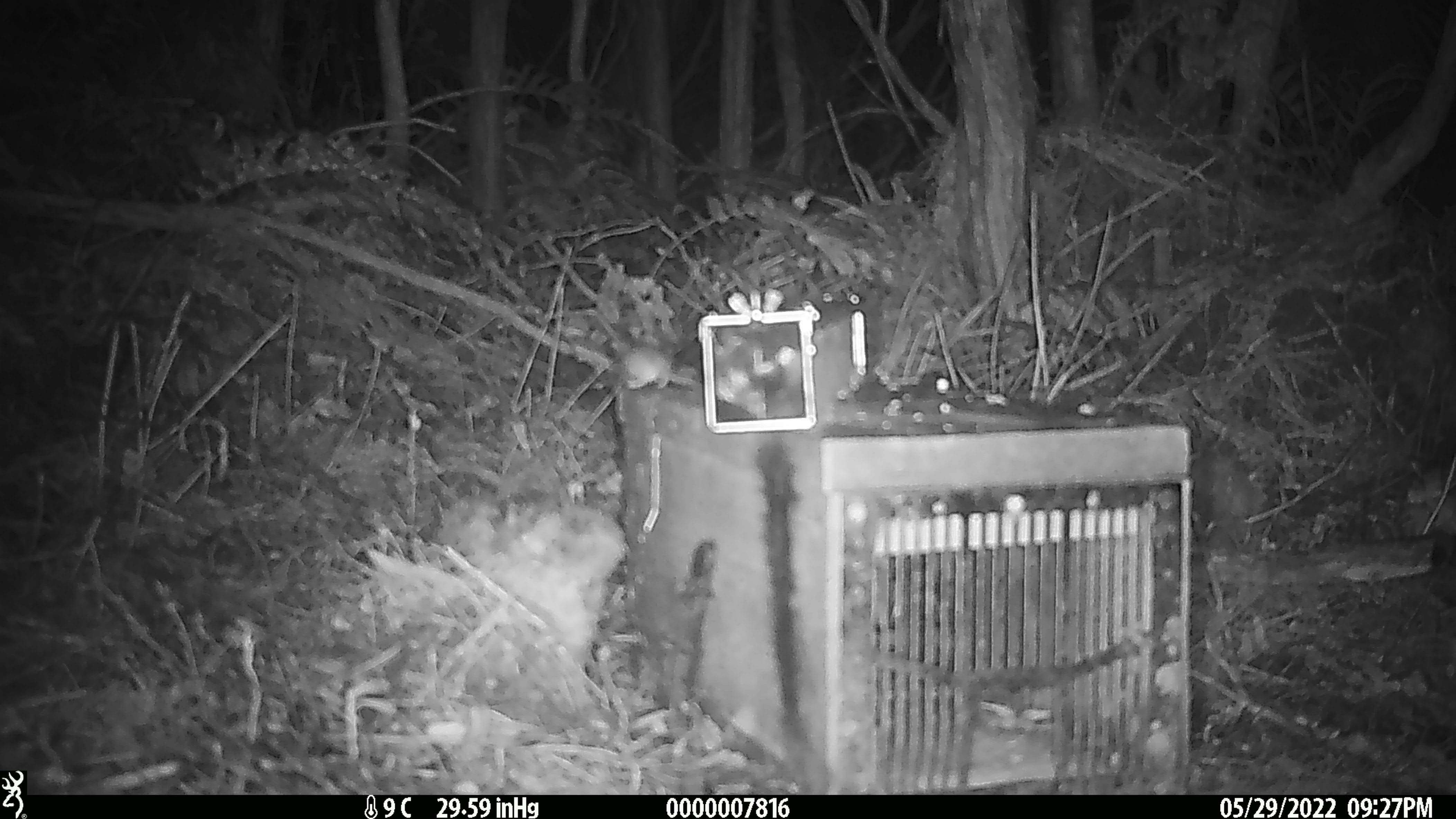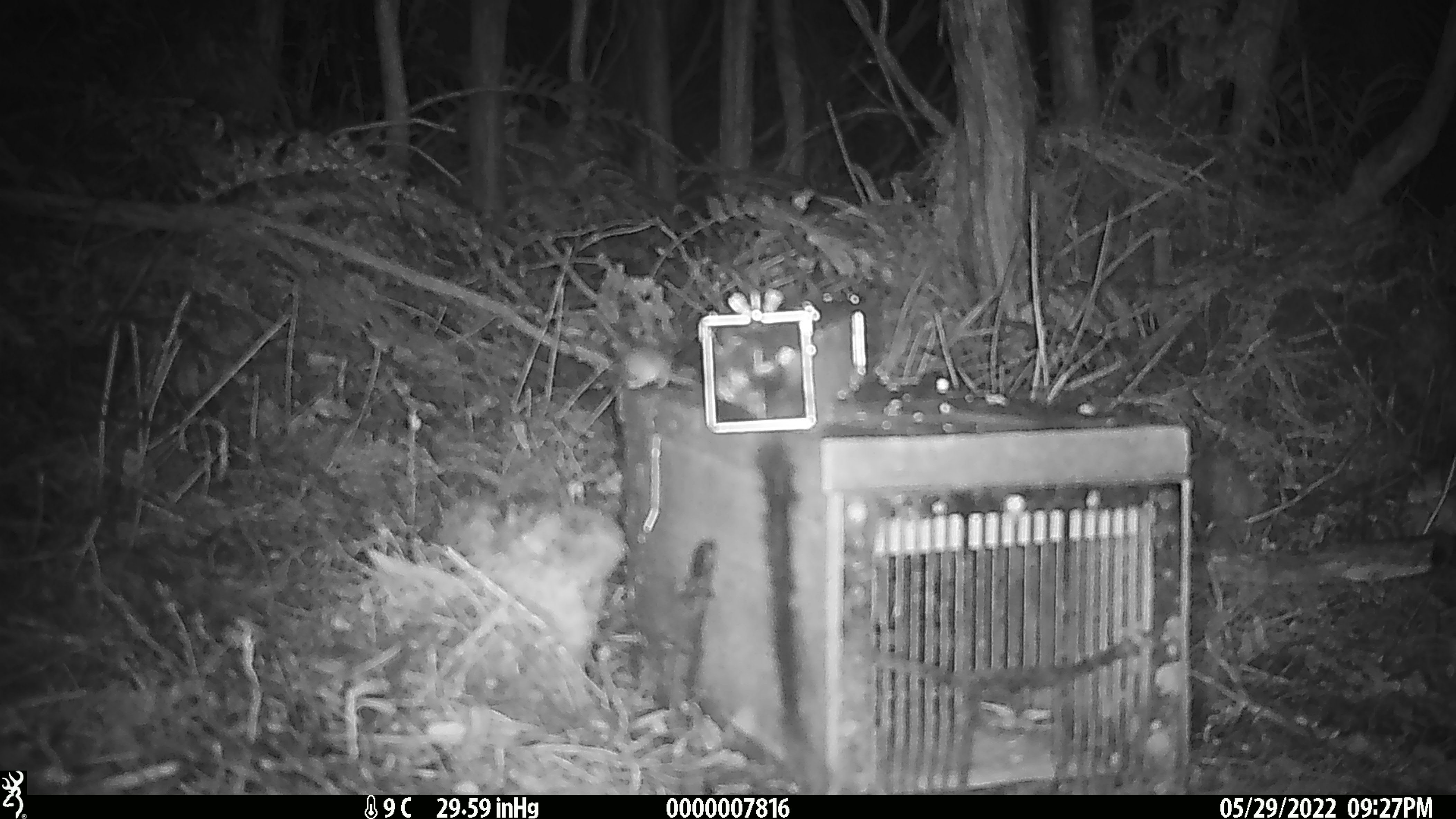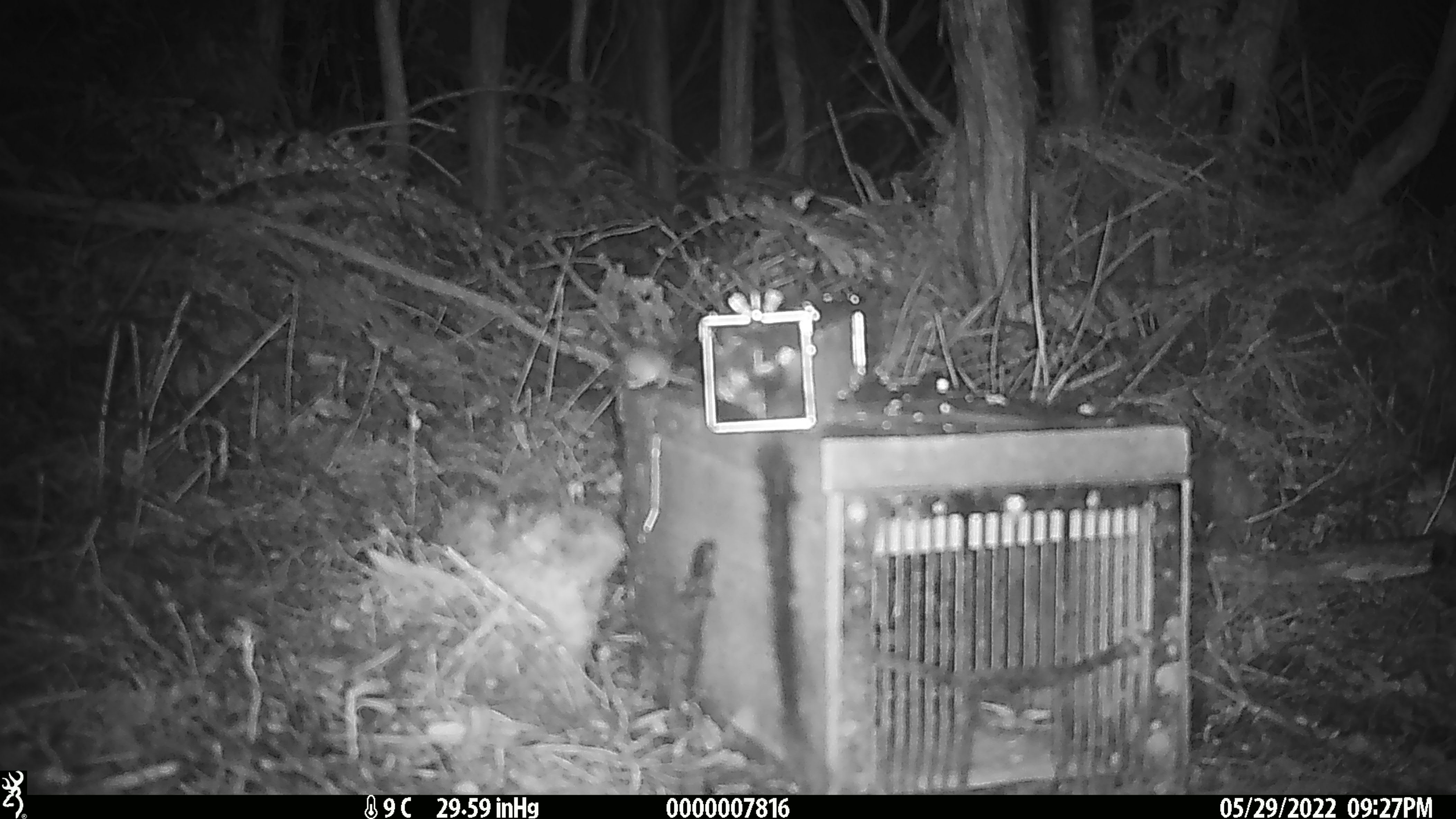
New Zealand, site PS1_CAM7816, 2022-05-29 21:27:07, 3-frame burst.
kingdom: Animalia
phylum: Chordata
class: Mammalia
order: Rodentia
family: Muridae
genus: Mus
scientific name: Mus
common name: mouse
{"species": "mouse (Mus)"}